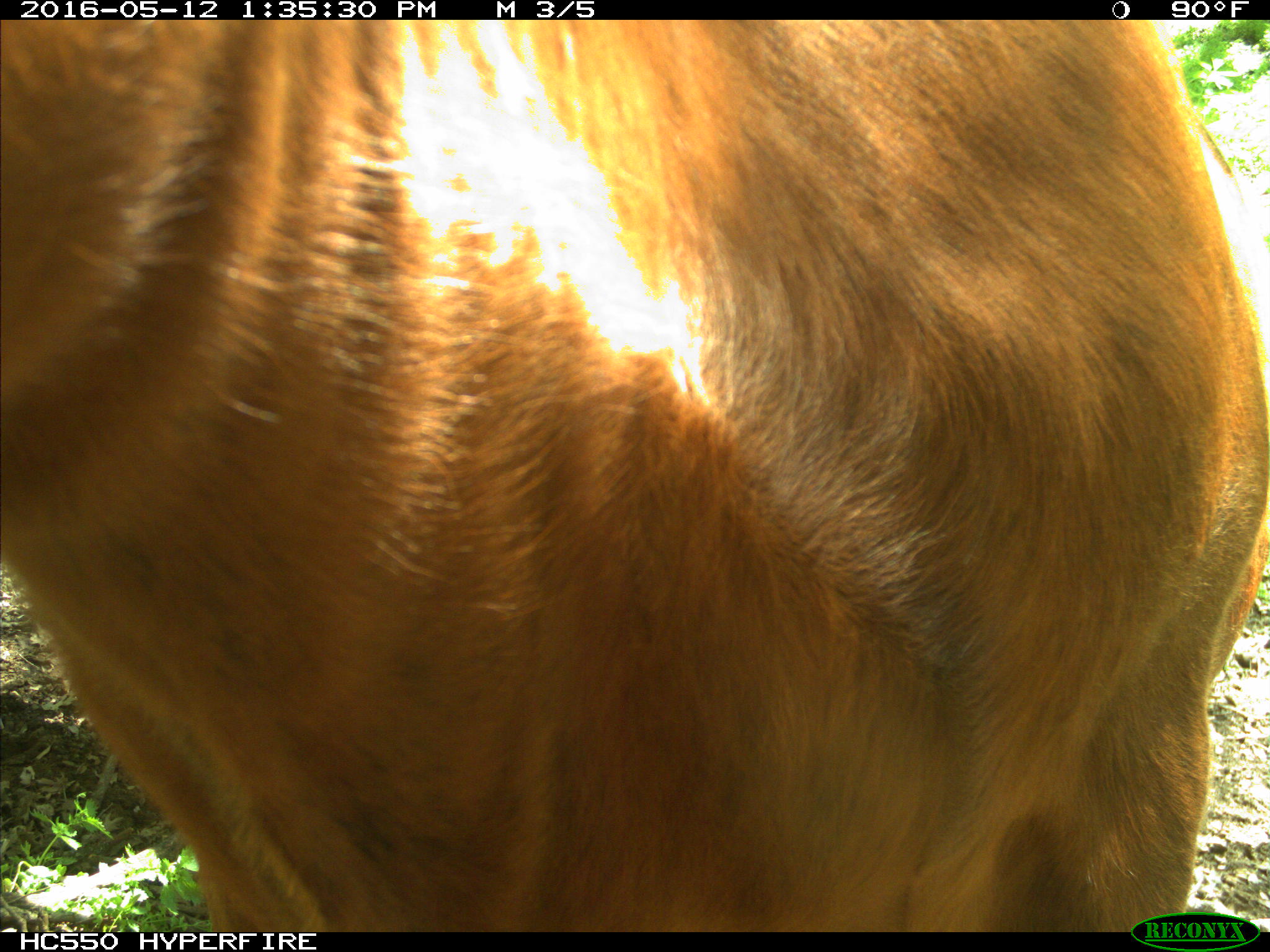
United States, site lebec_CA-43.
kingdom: Animalia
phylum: Chordata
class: Mammalia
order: Artiodactyla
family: Bovidae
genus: Bos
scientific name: Bos taurus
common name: domestic cow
Bos taurus (domestic cow).